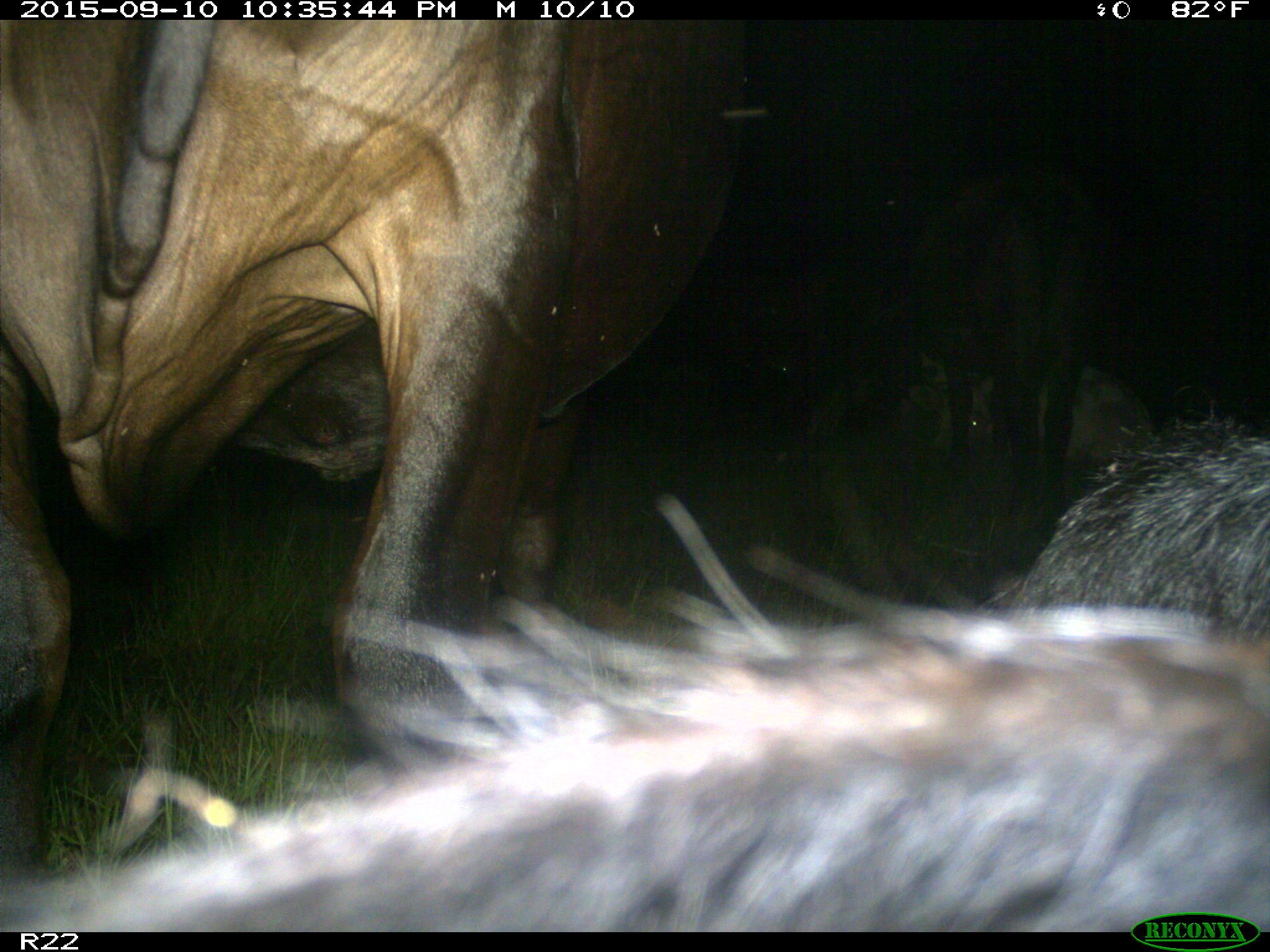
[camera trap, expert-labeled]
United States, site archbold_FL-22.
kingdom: Animalia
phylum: Chordata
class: Mammalia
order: Artiodactyla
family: Bovidae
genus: Bos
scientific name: Bos taurus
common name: domestic cow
Bos taurus (domestic cow).